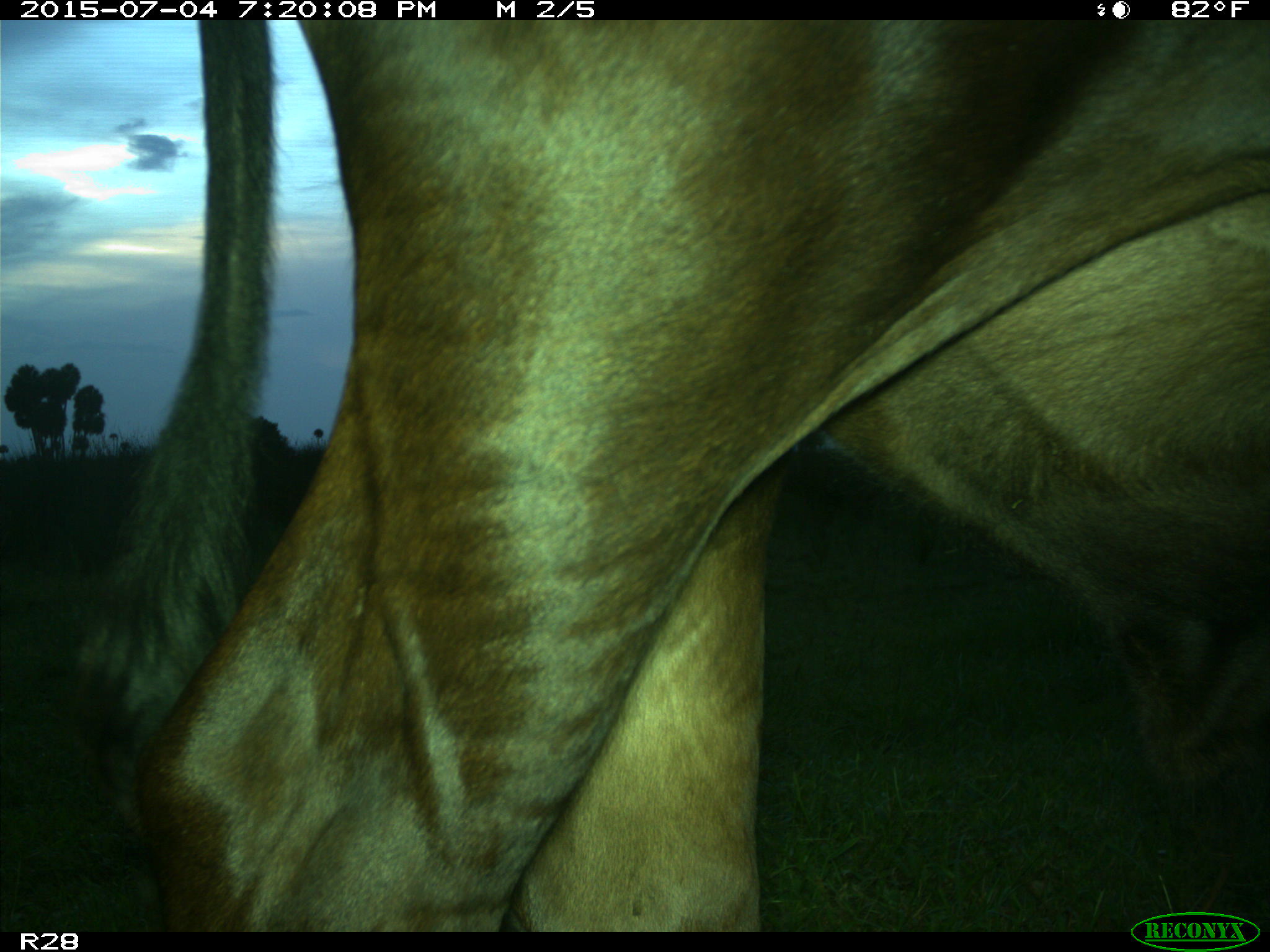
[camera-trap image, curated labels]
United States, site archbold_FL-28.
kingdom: Animalia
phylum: Chordata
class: Mammalia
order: Artiodactyla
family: Bovidae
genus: Bos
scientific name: Bos taurus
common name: domestic cow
Bos taurus (domestic cow).